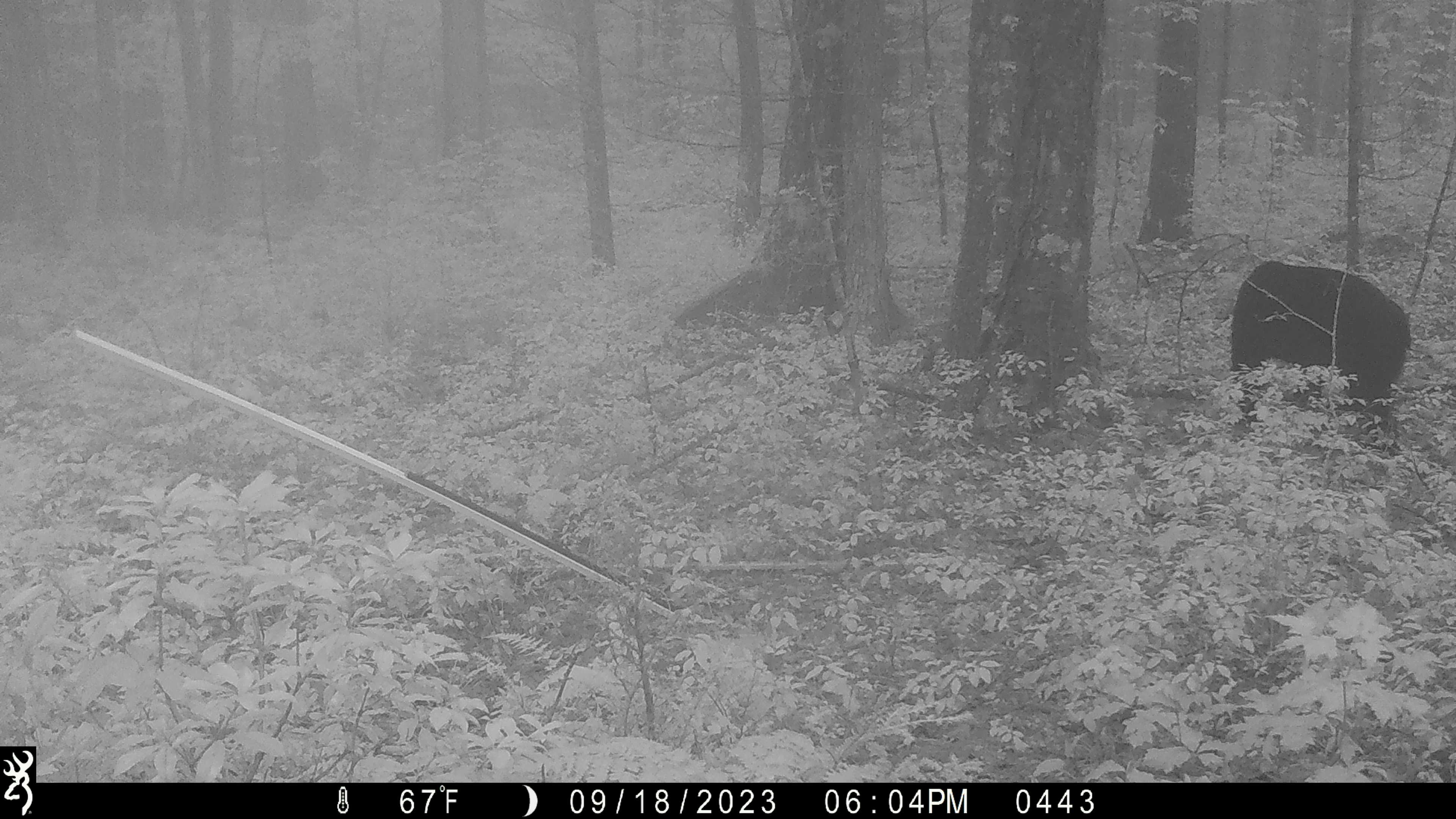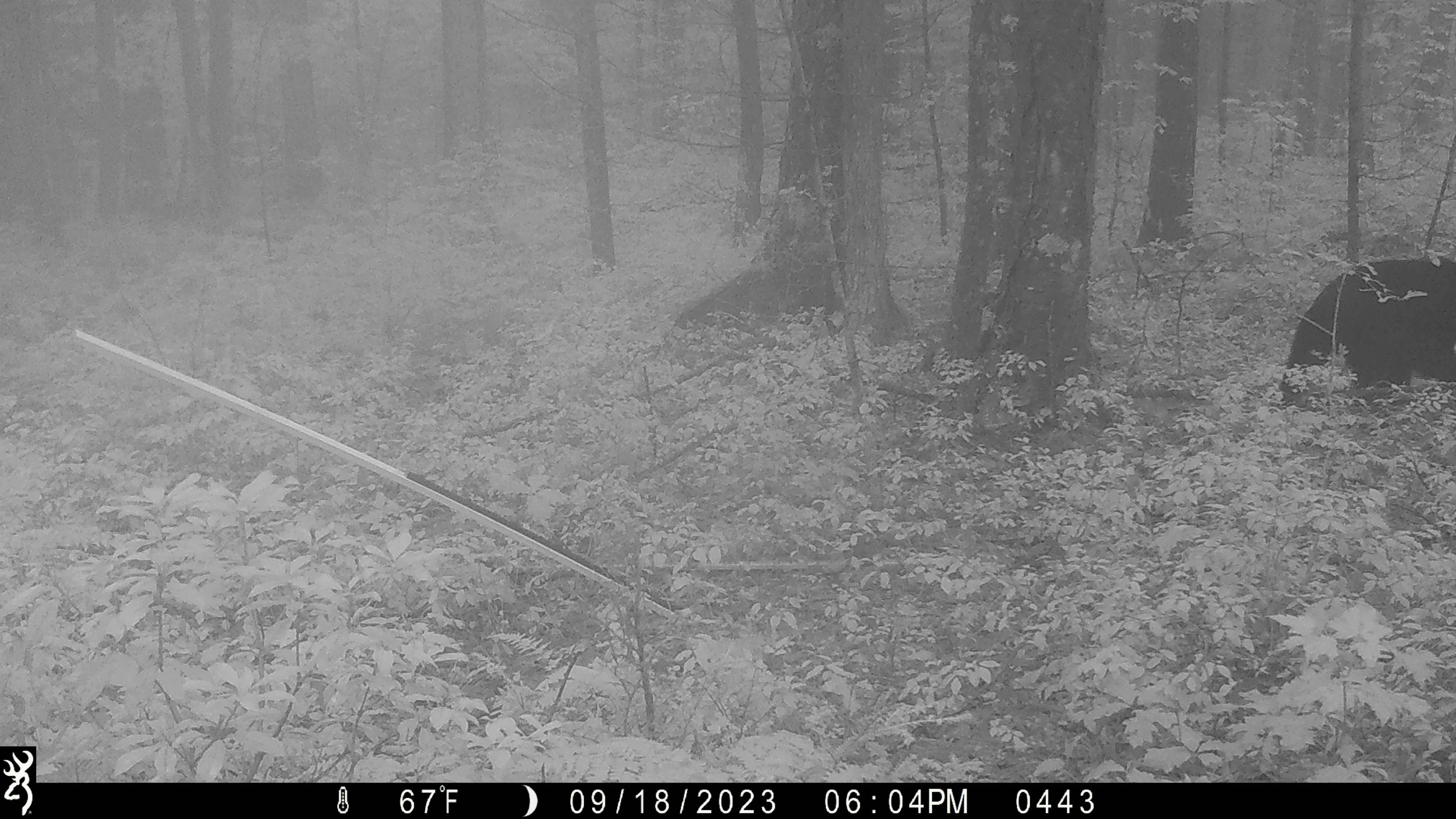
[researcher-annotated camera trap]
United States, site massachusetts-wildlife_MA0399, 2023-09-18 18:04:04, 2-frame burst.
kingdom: Animalia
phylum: Chordata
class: Mammalia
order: Carnivora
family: Ursidae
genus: Ursus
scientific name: Ursus americanus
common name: black bear